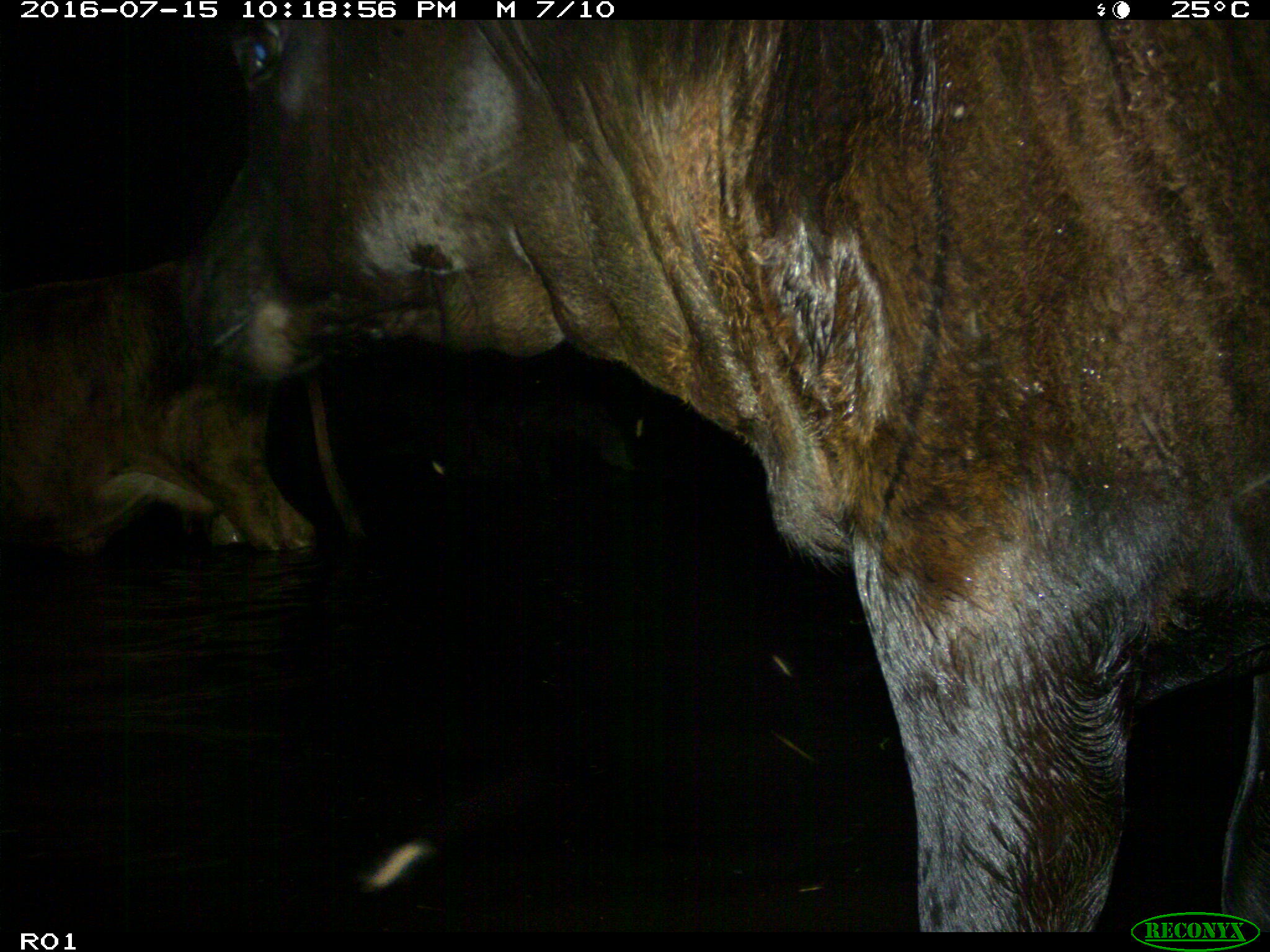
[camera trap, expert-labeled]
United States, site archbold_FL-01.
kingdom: Animalia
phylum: Chordata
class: Mammalia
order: Artiodactyla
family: Bovidae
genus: Bos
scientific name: Bos taurus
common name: domestic cow